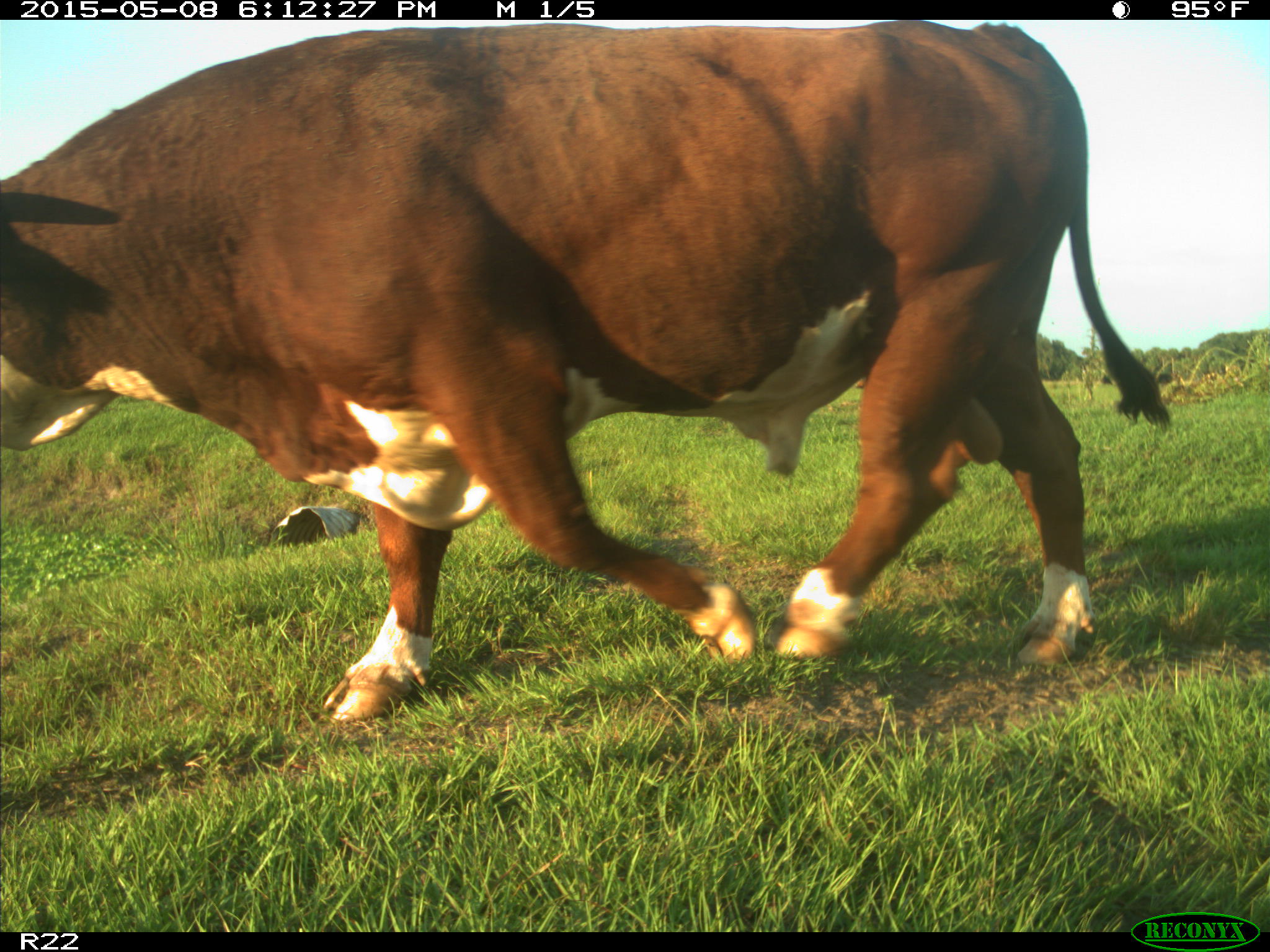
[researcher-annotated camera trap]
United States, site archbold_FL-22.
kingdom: Animalia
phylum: Chordata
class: Mammalia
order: Artiodactyla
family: Bovidae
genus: Bos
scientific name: Bos taurus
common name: domestic cow